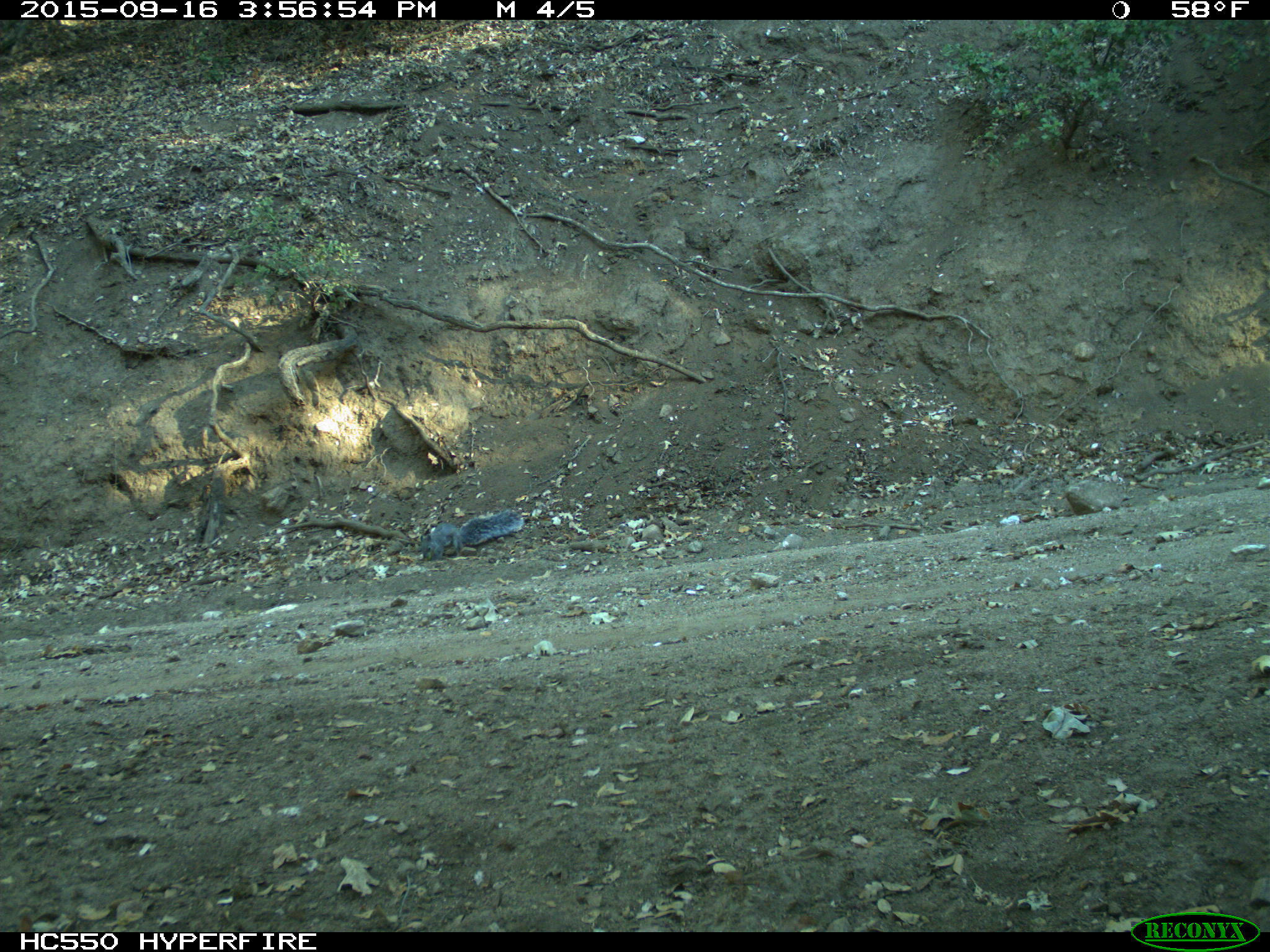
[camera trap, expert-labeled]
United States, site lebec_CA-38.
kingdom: Animalia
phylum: Chordata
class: Mammalia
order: Rodentia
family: Sciuridae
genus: Sciurus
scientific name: Sciurus carolinensis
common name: eastern gray squirrel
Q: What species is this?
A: Sciurus carolinensis (eastern gray squirrel).